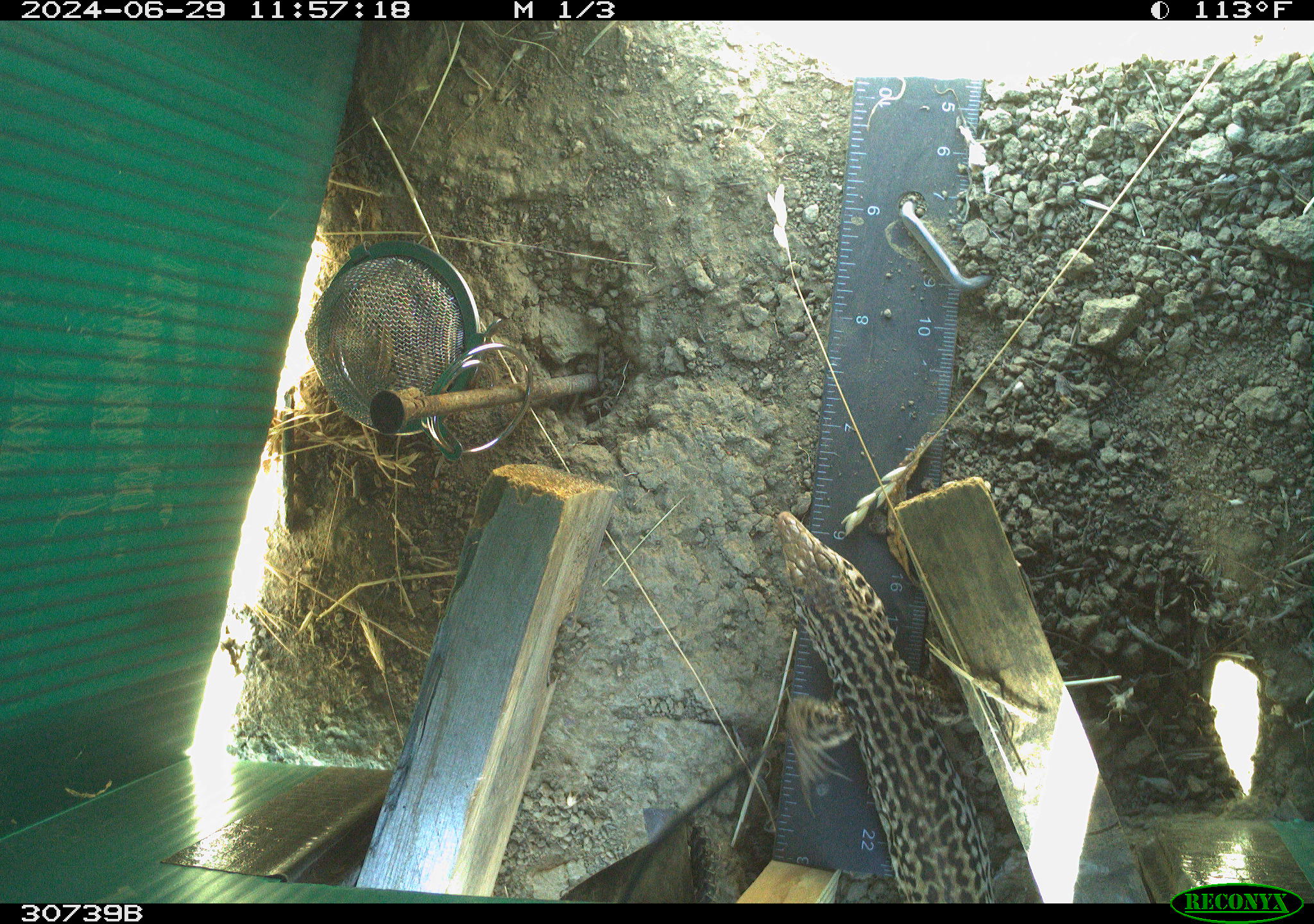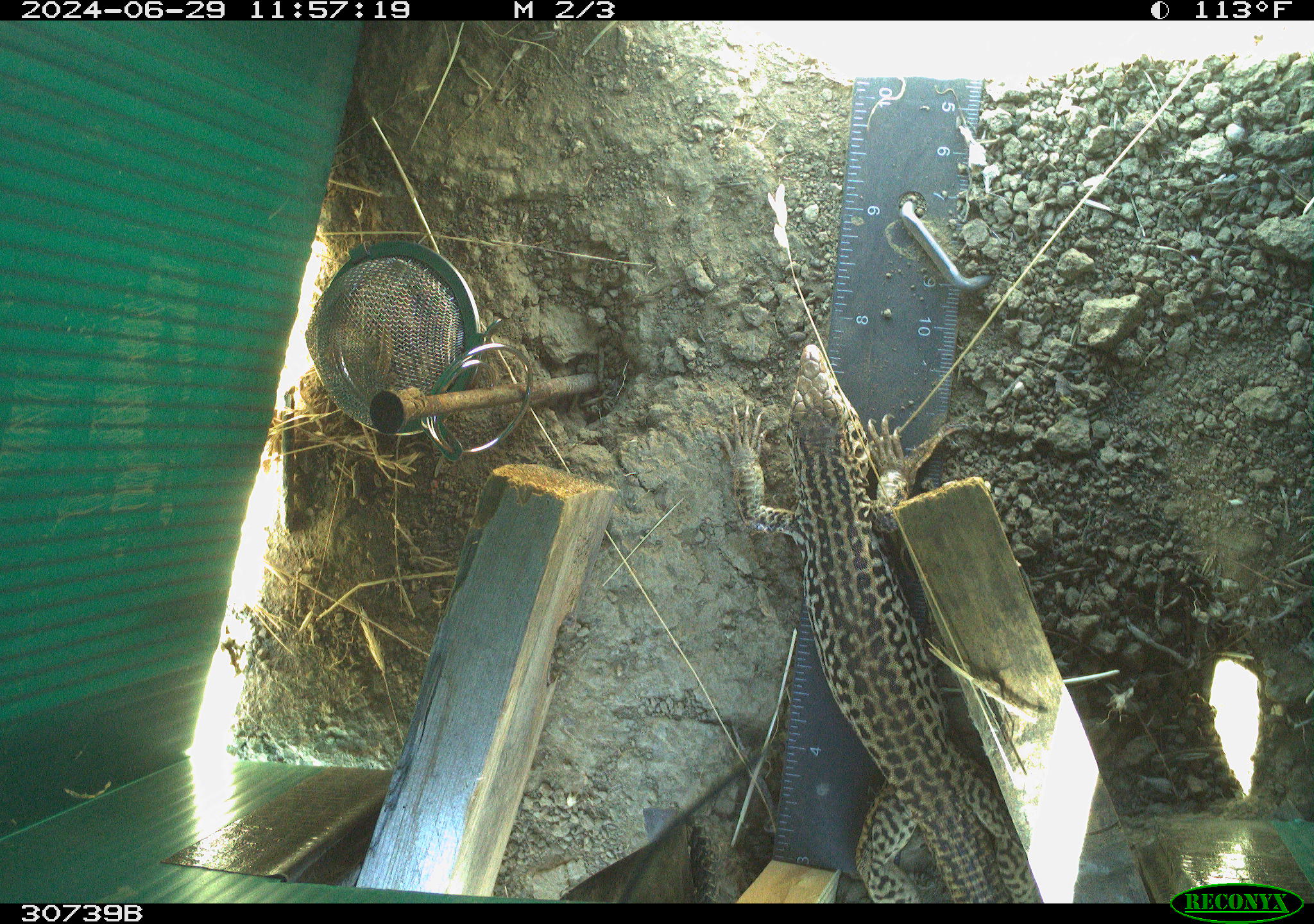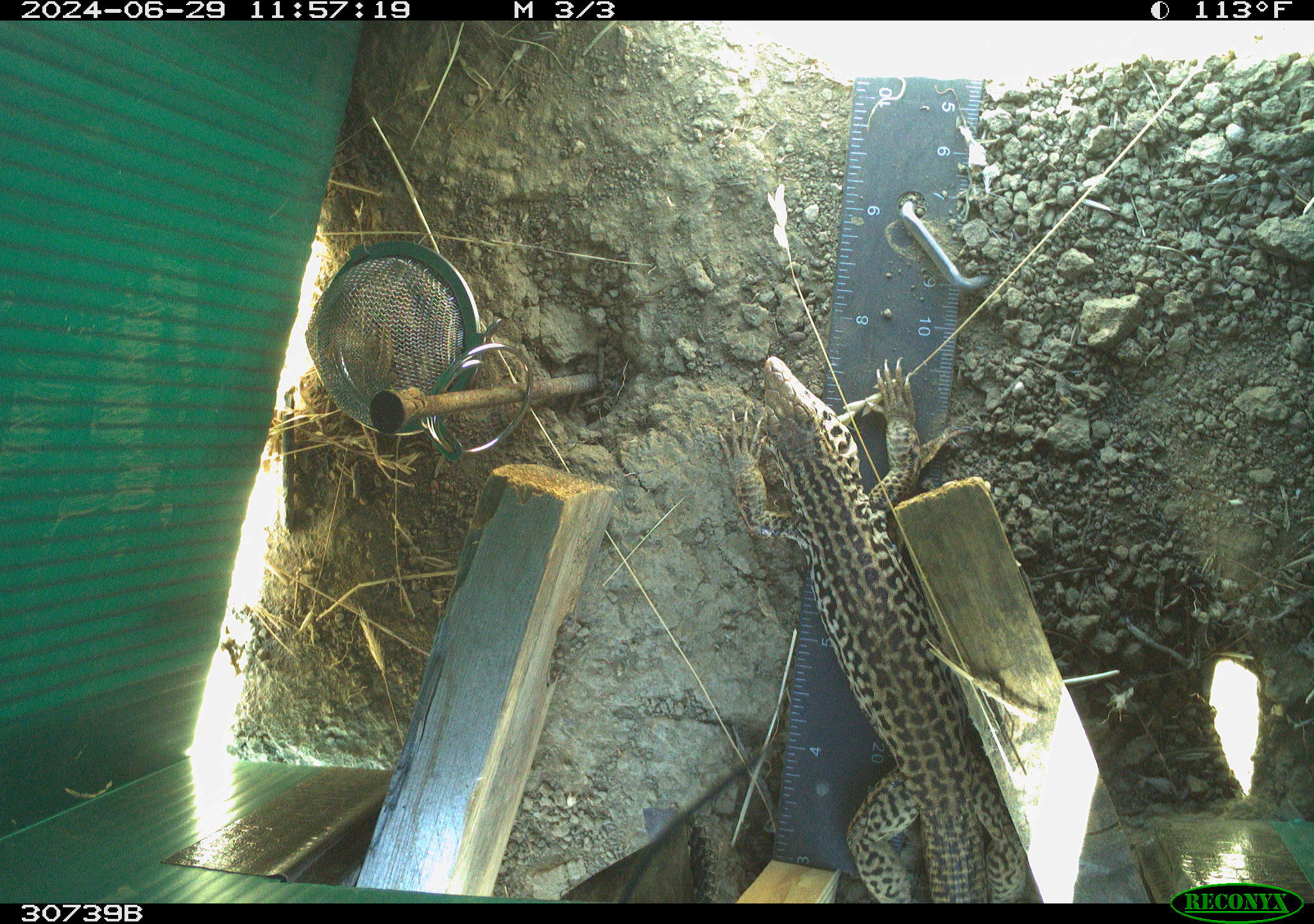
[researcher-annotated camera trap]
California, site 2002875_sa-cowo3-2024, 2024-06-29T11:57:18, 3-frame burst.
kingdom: Animalia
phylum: Chordata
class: Reptilia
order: Squamata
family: Teiidae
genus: Aspidoscelis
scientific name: Aspidoscelis tigris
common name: western whiptail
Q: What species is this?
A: Western whiptail (Aspidoscelis tigris).